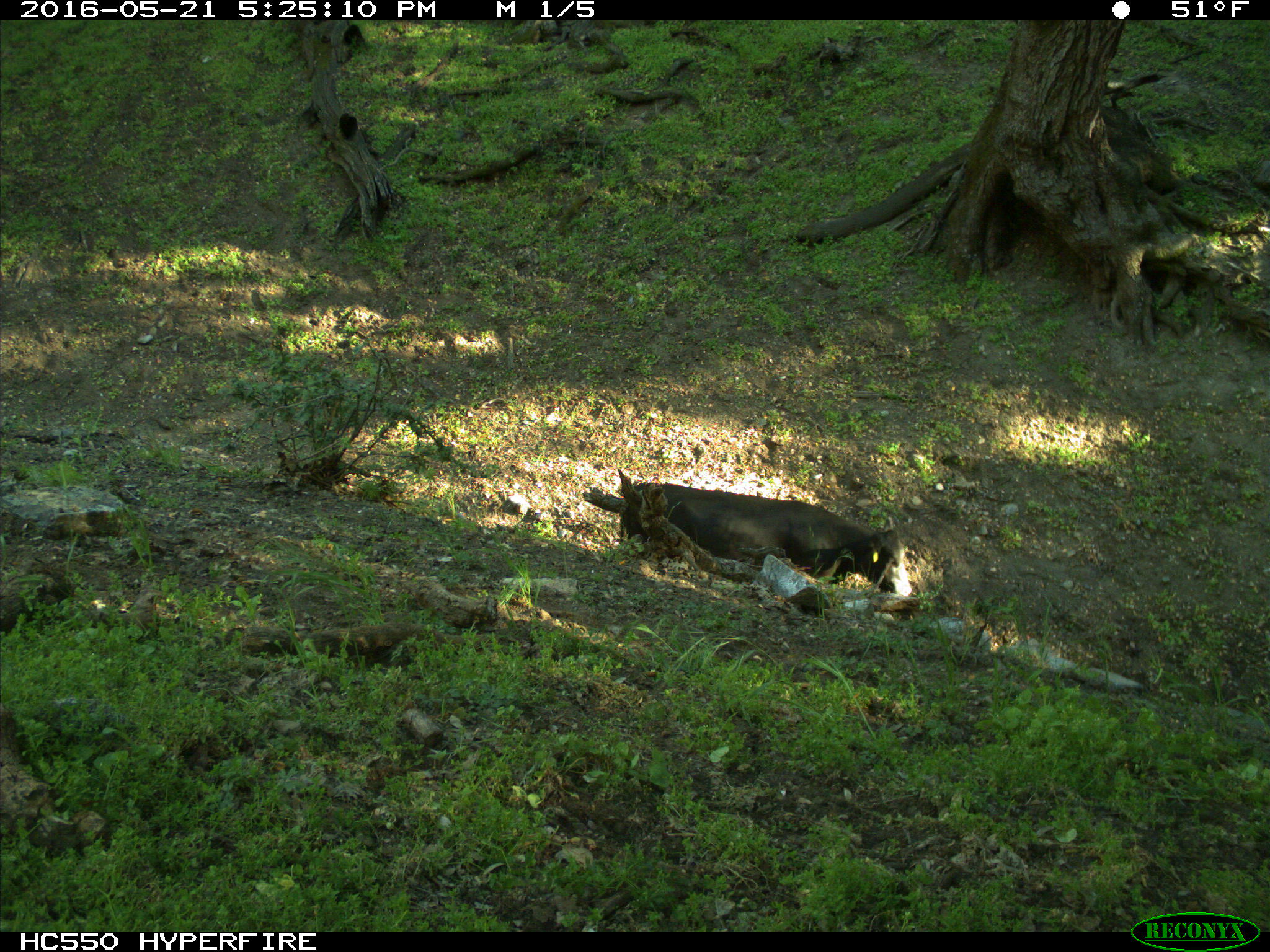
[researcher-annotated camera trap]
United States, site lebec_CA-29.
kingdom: Animalia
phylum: Chordata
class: Mammalia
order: Artiodactyla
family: Bovidae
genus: Bos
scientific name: Bos taurus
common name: domestic cow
Bos taurus (domestic cow).